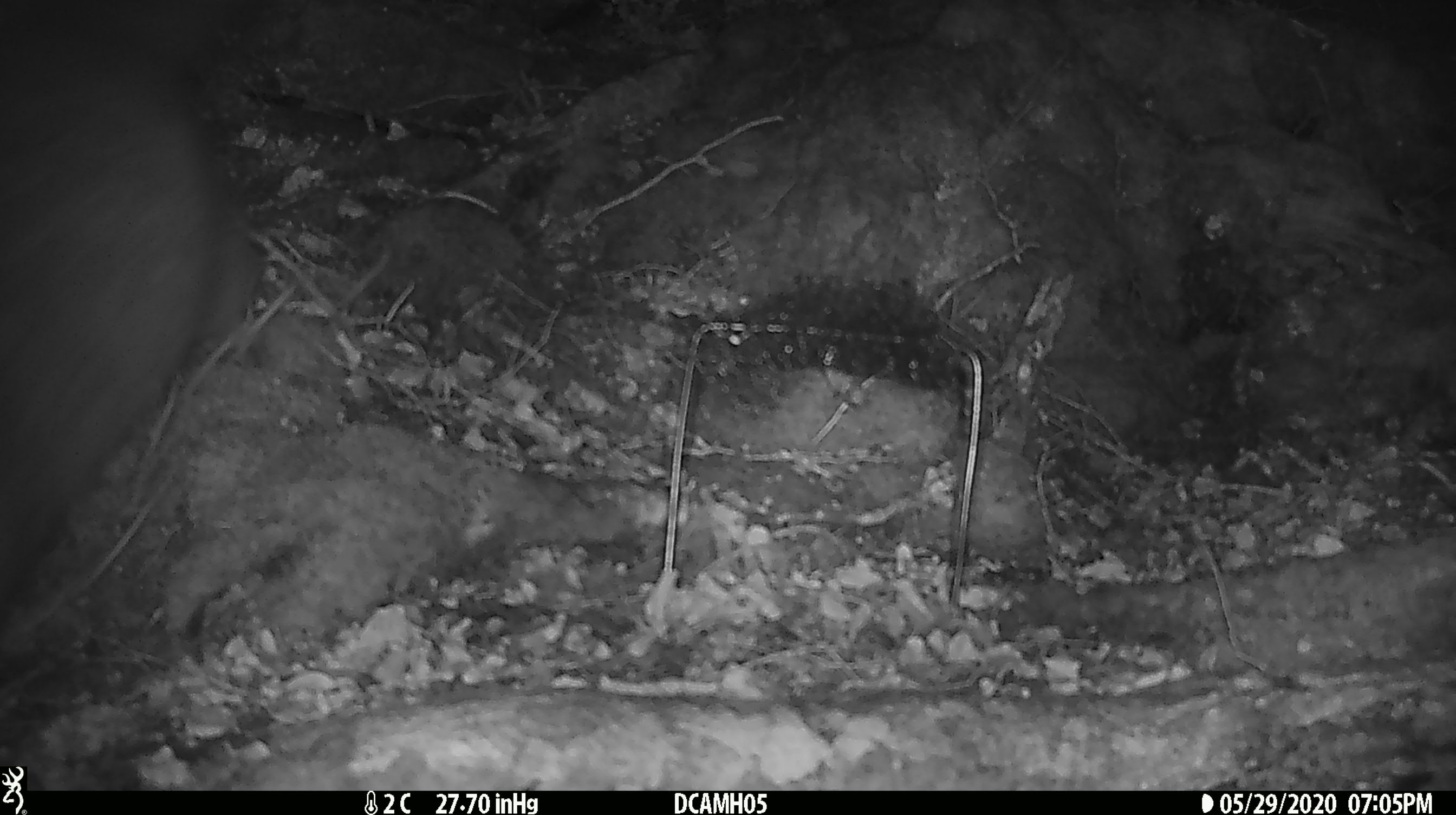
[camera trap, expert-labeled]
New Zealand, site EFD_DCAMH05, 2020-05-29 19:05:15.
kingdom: Animalia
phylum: Chordata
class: Mammalia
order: Diprotodontia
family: Phalangeridae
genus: Trichosurus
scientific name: Trichosurus vulpecula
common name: common brushtail possum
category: possum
Possum (common brushtail possum) (Trichosurus vulpecula).